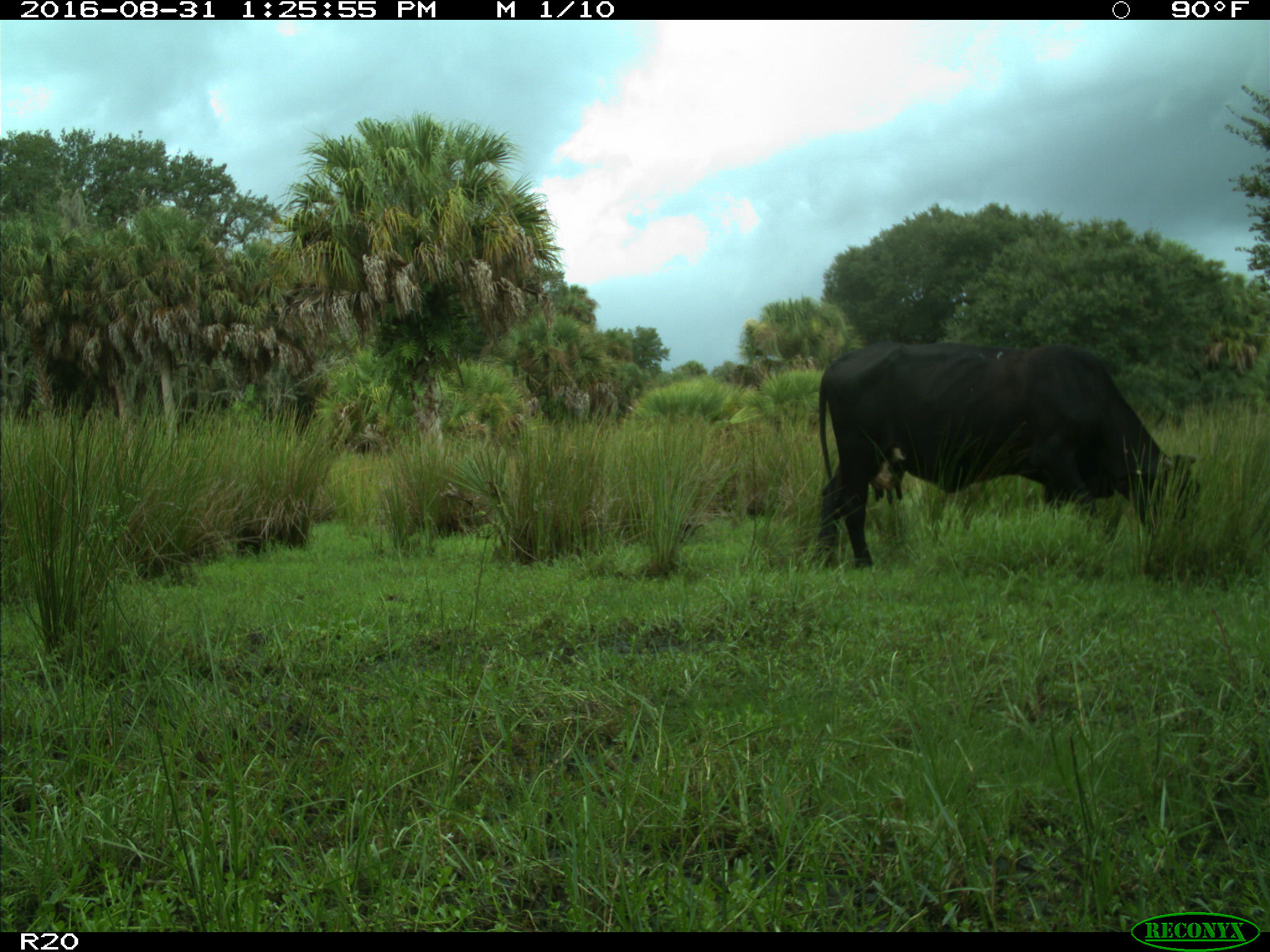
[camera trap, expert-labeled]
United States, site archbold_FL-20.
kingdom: Animalia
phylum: Chordata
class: Mammalia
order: Artiodactyla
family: Bovidae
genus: Bos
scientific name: Bos taurus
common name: domestic cow